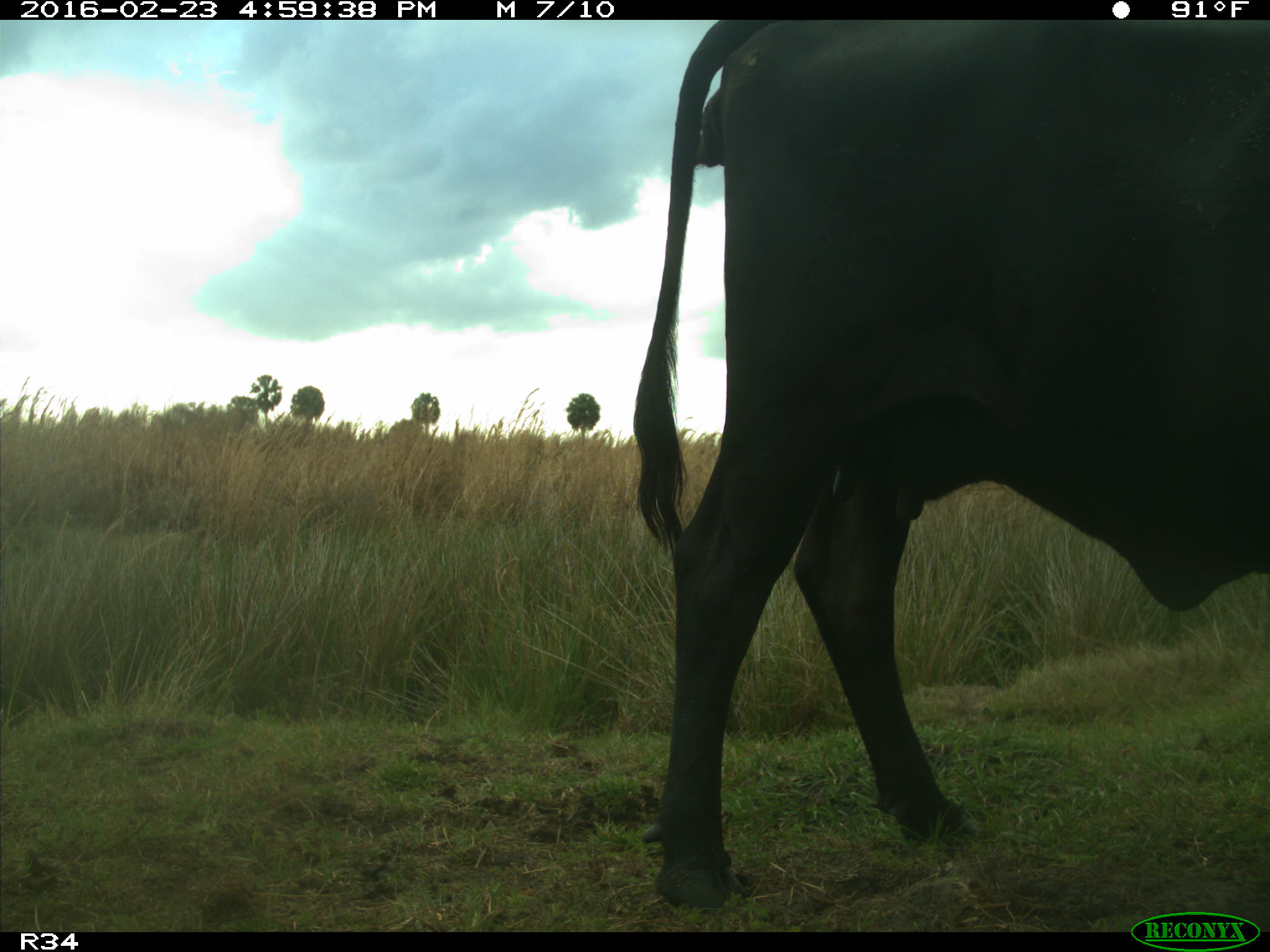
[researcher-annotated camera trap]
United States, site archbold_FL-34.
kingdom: Animalia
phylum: Chordata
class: Mammalia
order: Artiodactyla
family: Bovidae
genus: Bos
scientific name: Bos taurus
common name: domestic cow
Bos taurus (domestic cow).